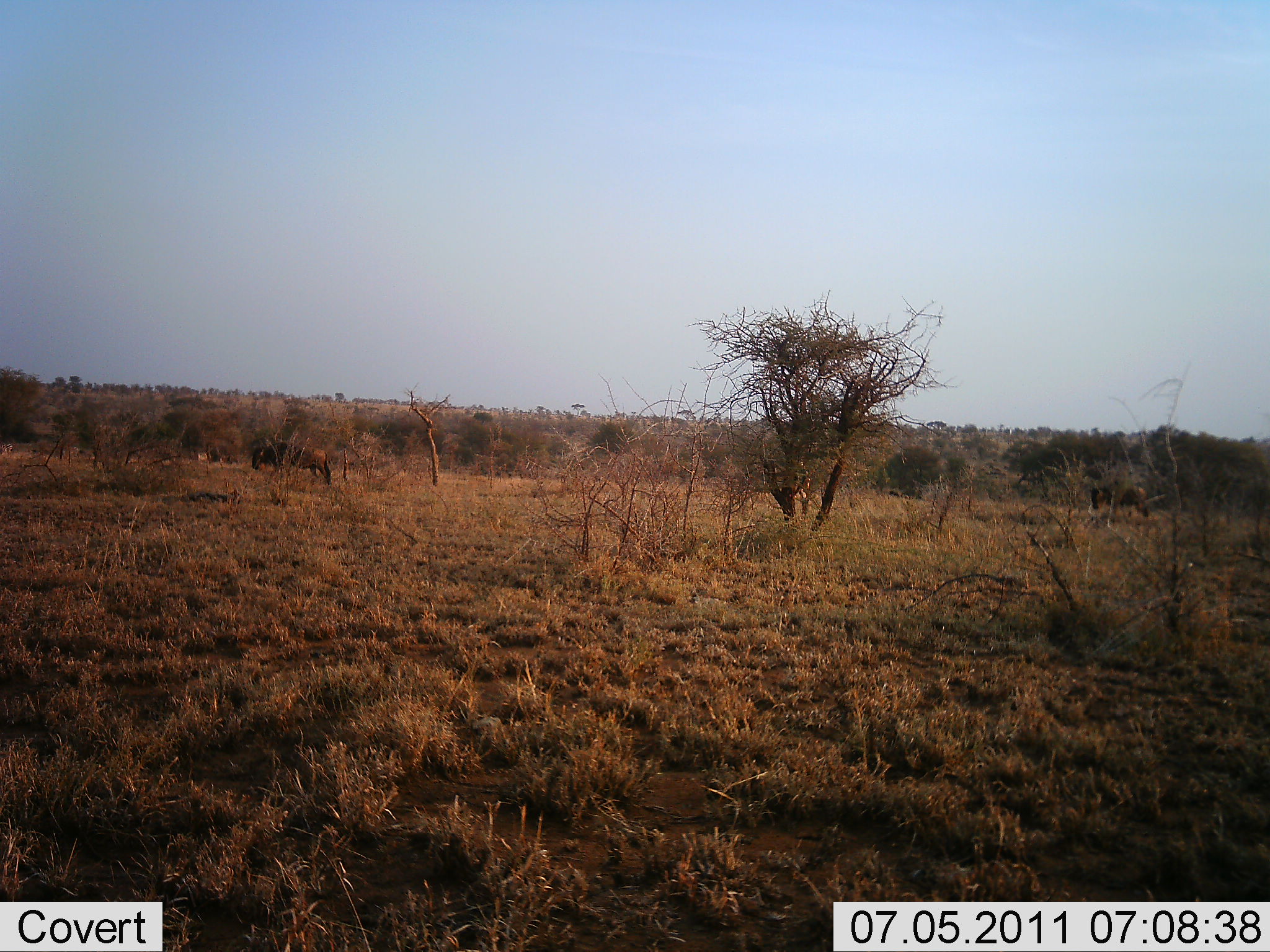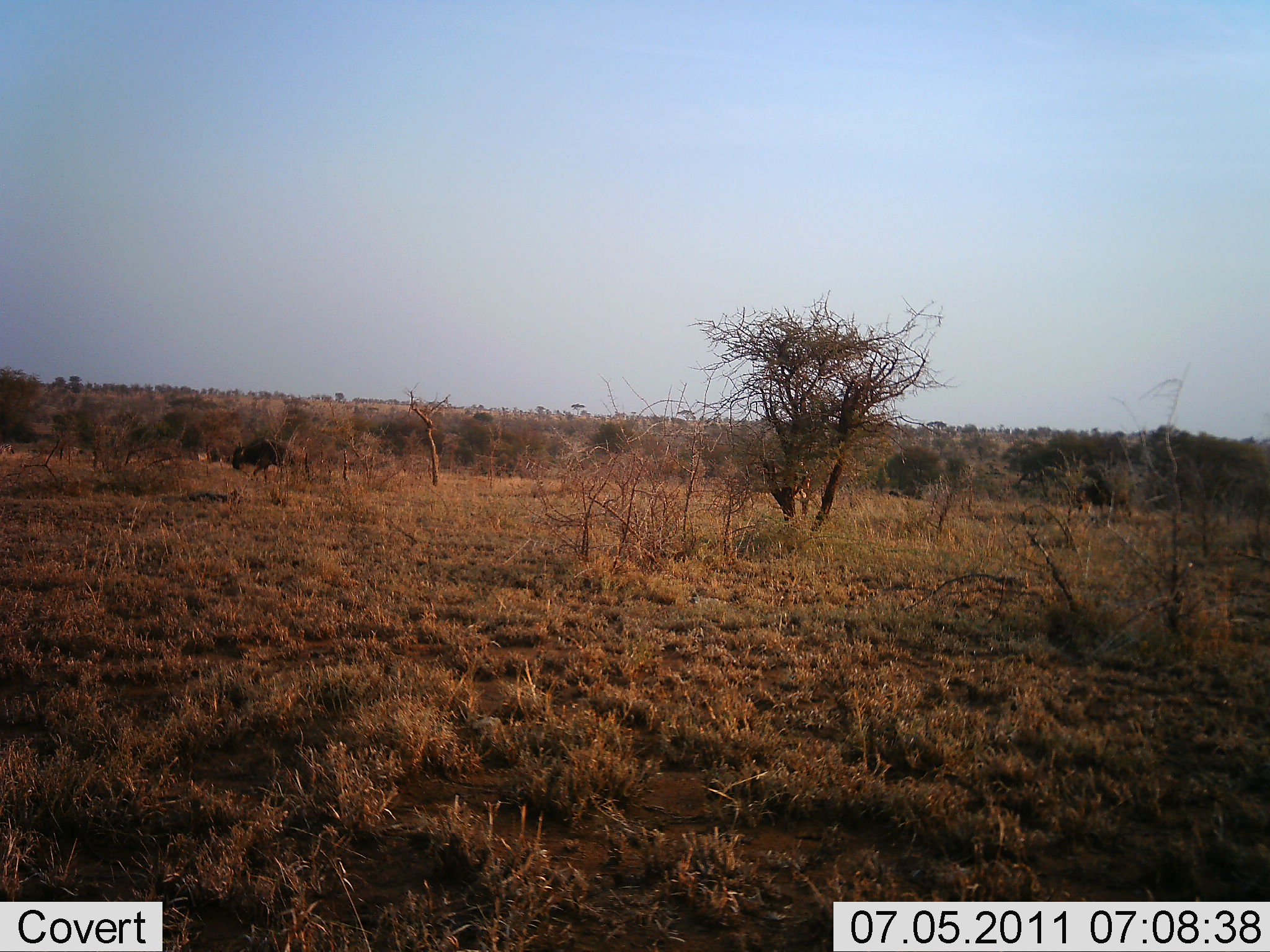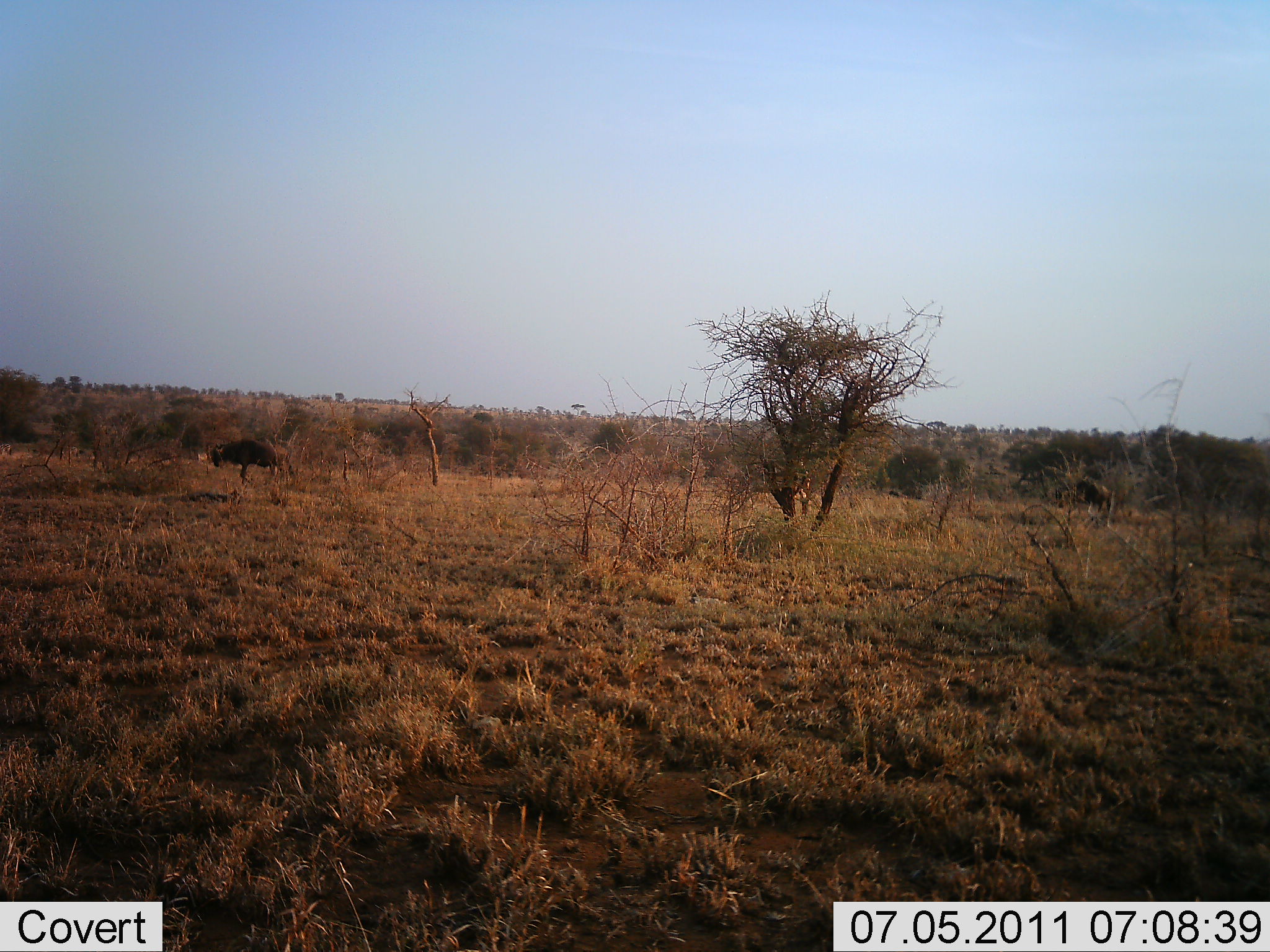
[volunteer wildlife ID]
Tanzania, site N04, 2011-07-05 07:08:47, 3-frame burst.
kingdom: Animalia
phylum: Chordata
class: Mammalia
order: Artiodactyla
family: Bovidae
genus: Connochaetes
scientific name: Connochaetes taurinus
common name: blue wildebeest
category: wildebeest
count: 2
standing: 0%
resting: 0%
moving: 85%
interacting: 0%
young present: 0%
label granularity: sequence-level